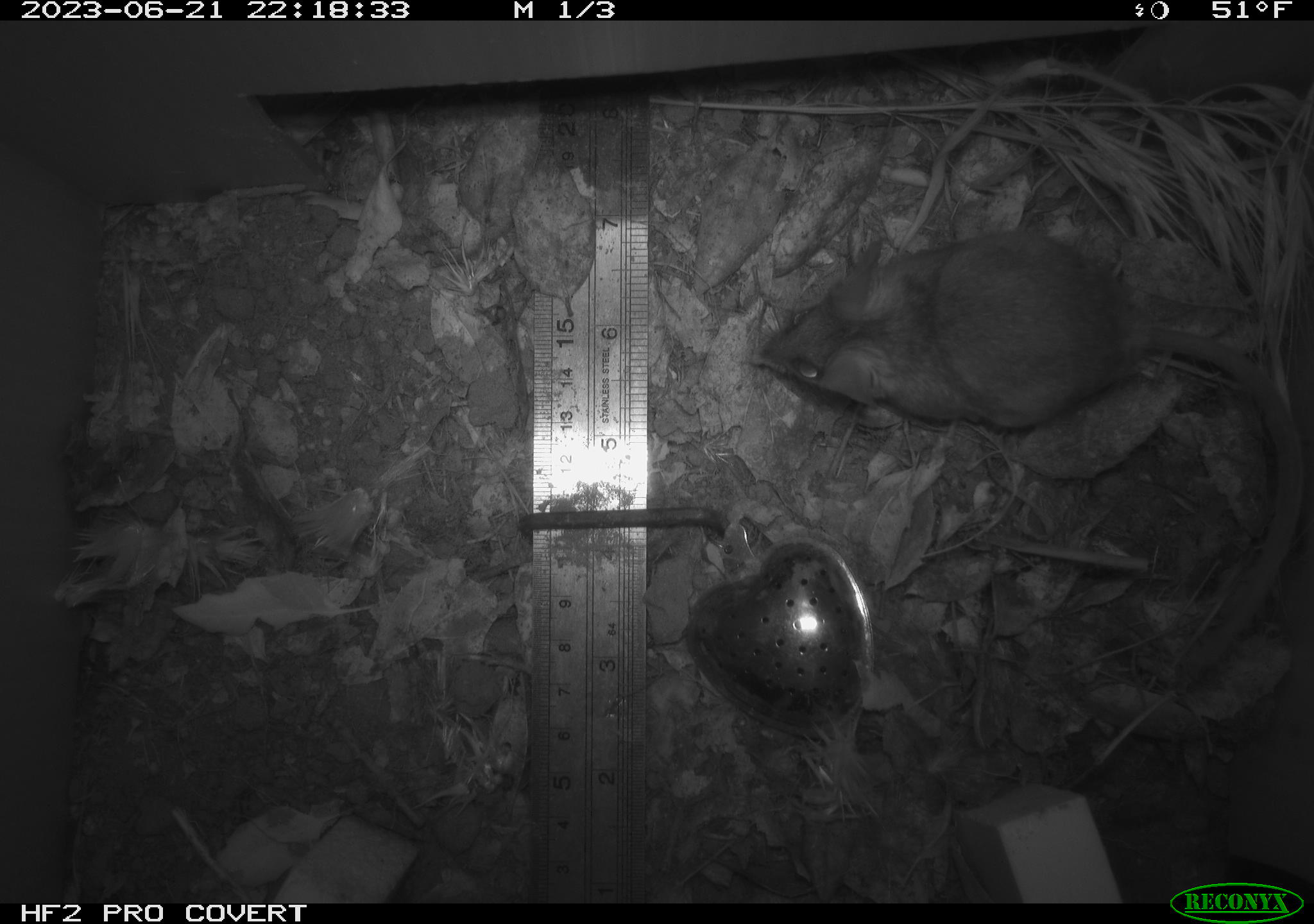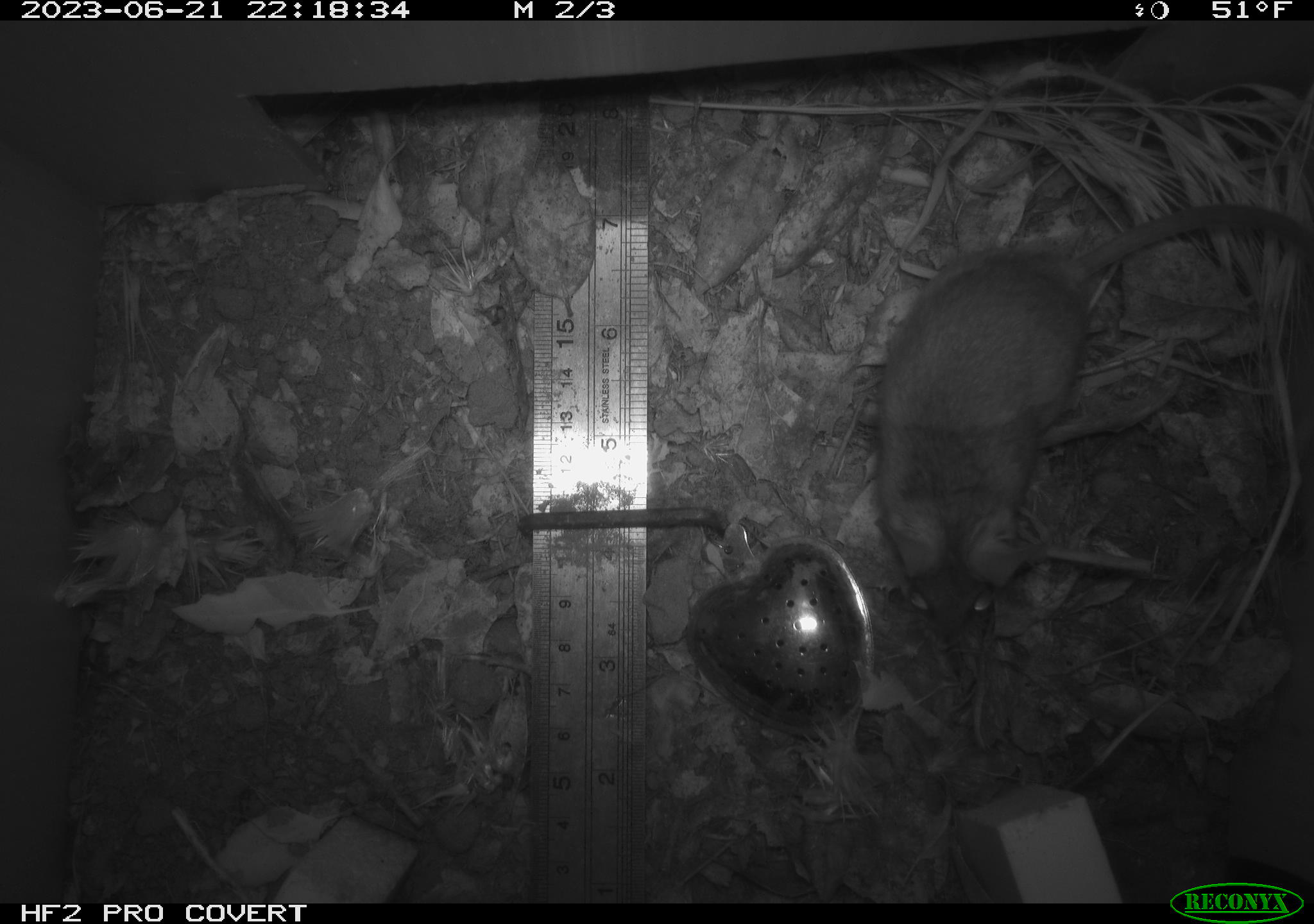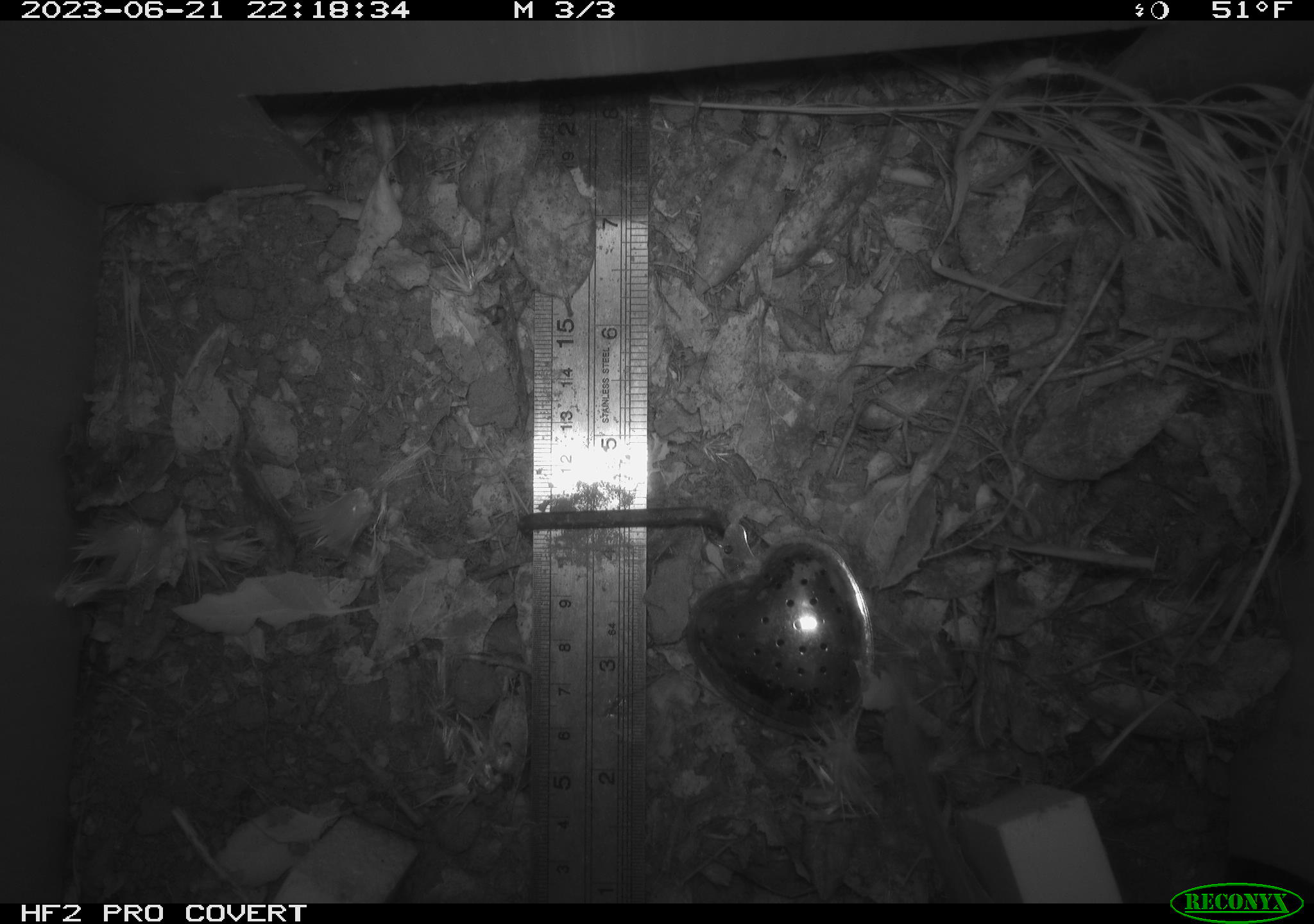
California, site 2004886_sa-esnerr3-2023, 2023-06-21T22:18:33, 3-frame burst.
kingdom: Animalia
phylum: Chordata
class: Mammalia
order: Rodentia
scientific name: Rodentia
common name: mouse species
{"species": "mouse species (Rodentia)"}